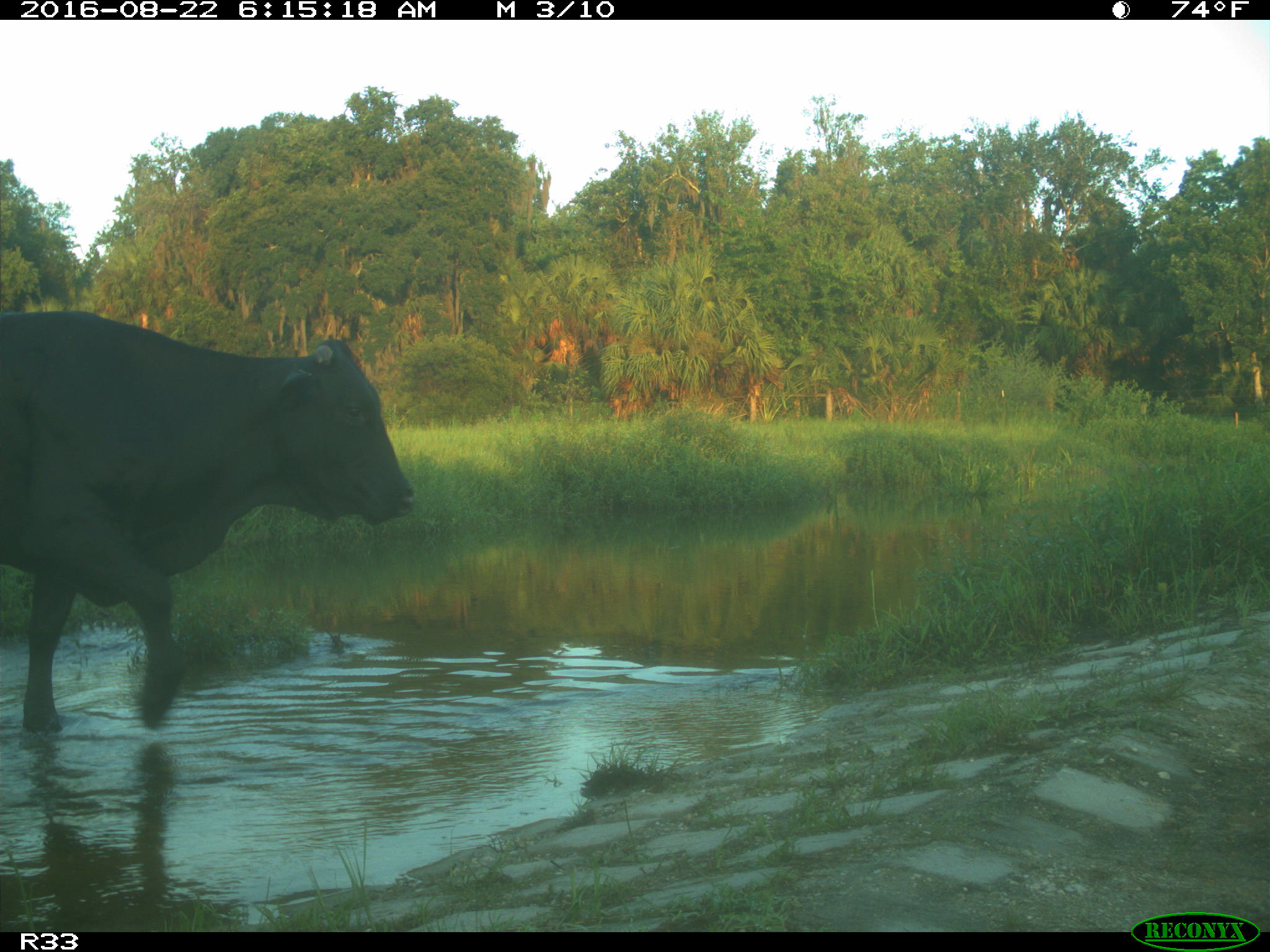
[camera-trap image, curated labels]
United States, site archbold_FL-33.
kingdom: Animalia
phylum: Chordata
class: Mammalia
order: Artiodactyla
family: Bovidae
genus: Bos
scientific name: Bos taurus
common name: domestic cow